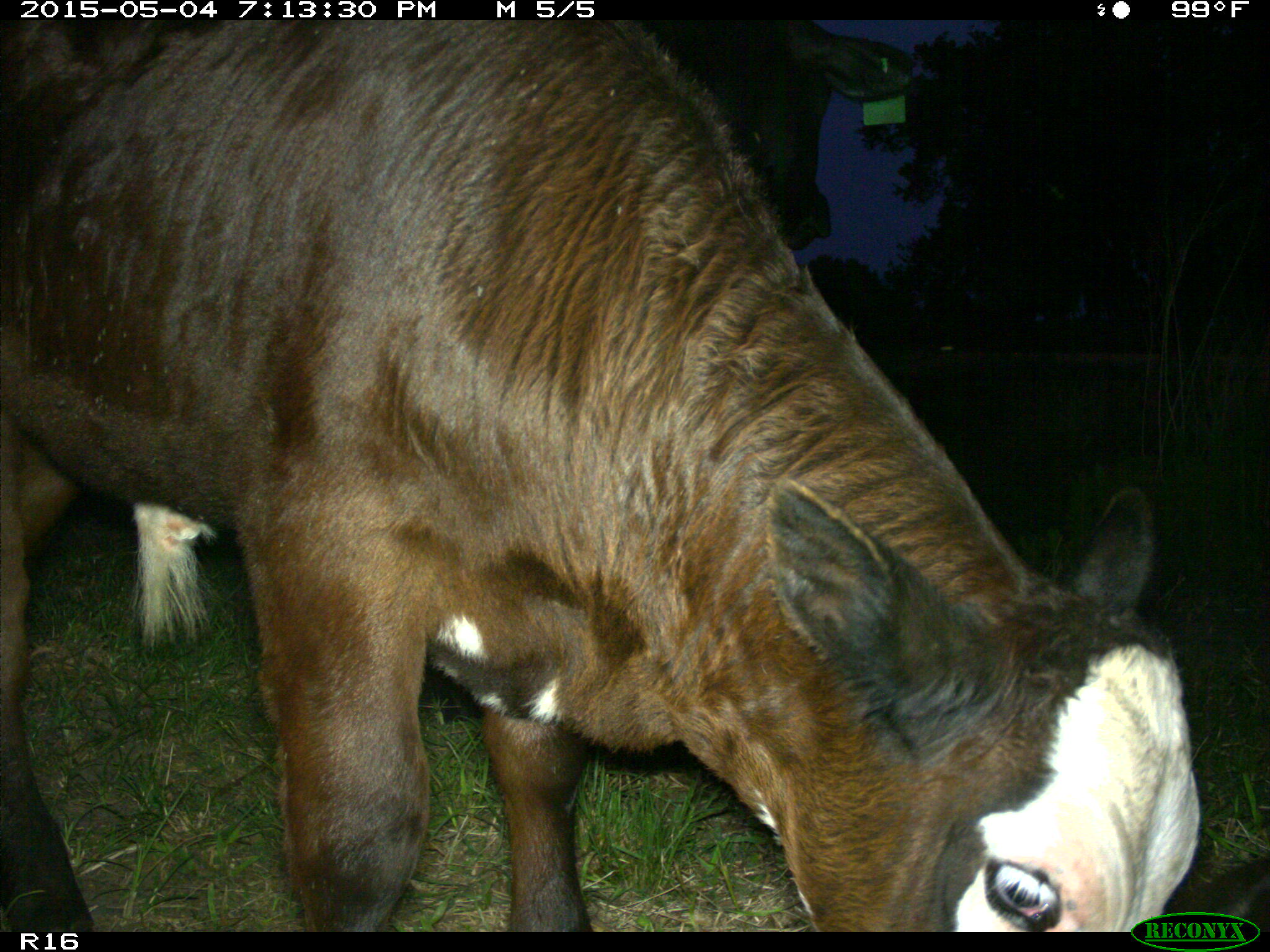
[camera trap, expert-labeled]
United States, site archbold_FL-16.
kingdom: Animalia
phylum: Chordata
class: Mammalia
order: Artiodactyla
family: Bovidae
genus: Bos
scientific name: Bos taurus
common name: domestic cow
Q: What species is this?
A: Bos taurus (domestic cow).